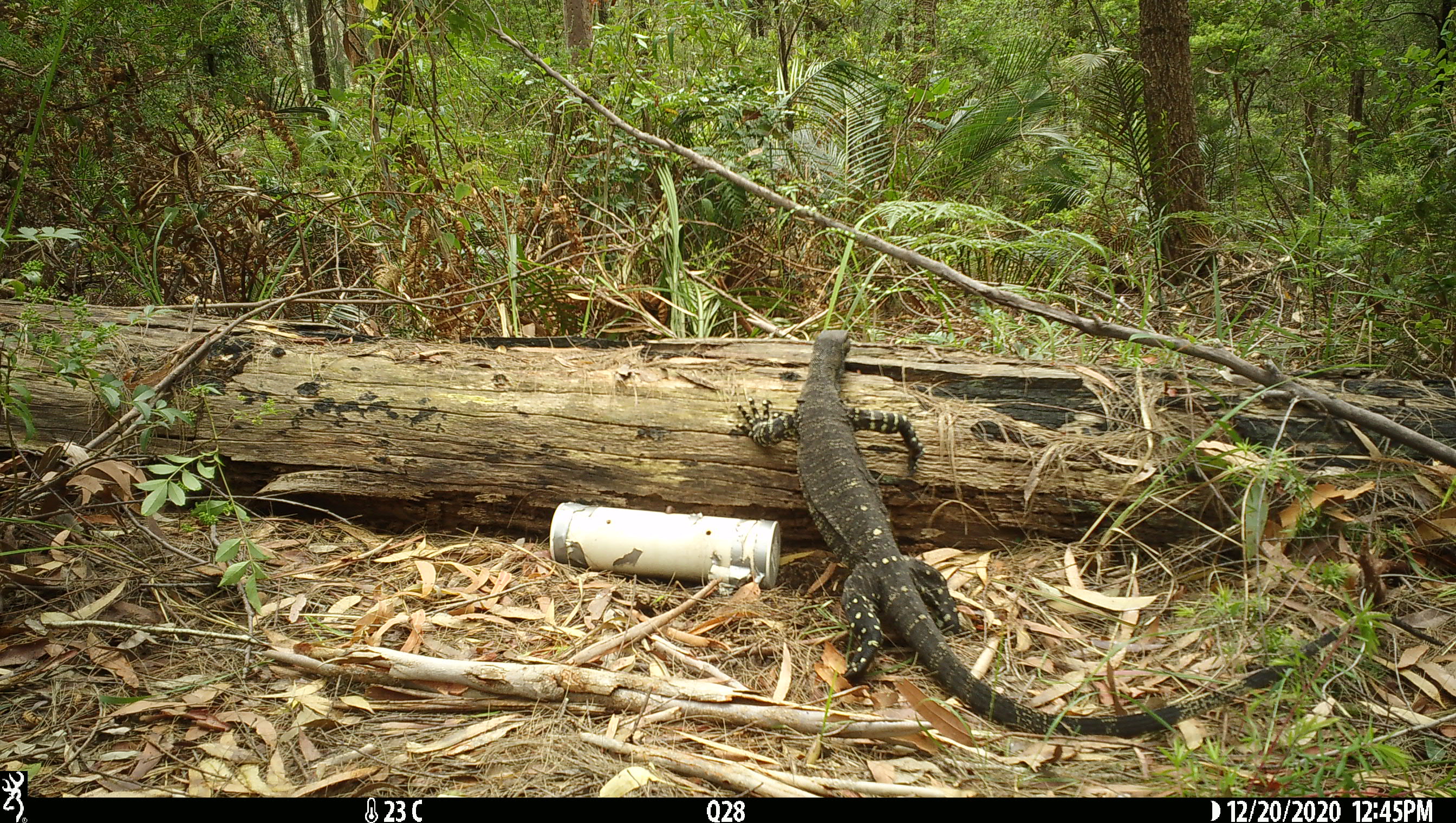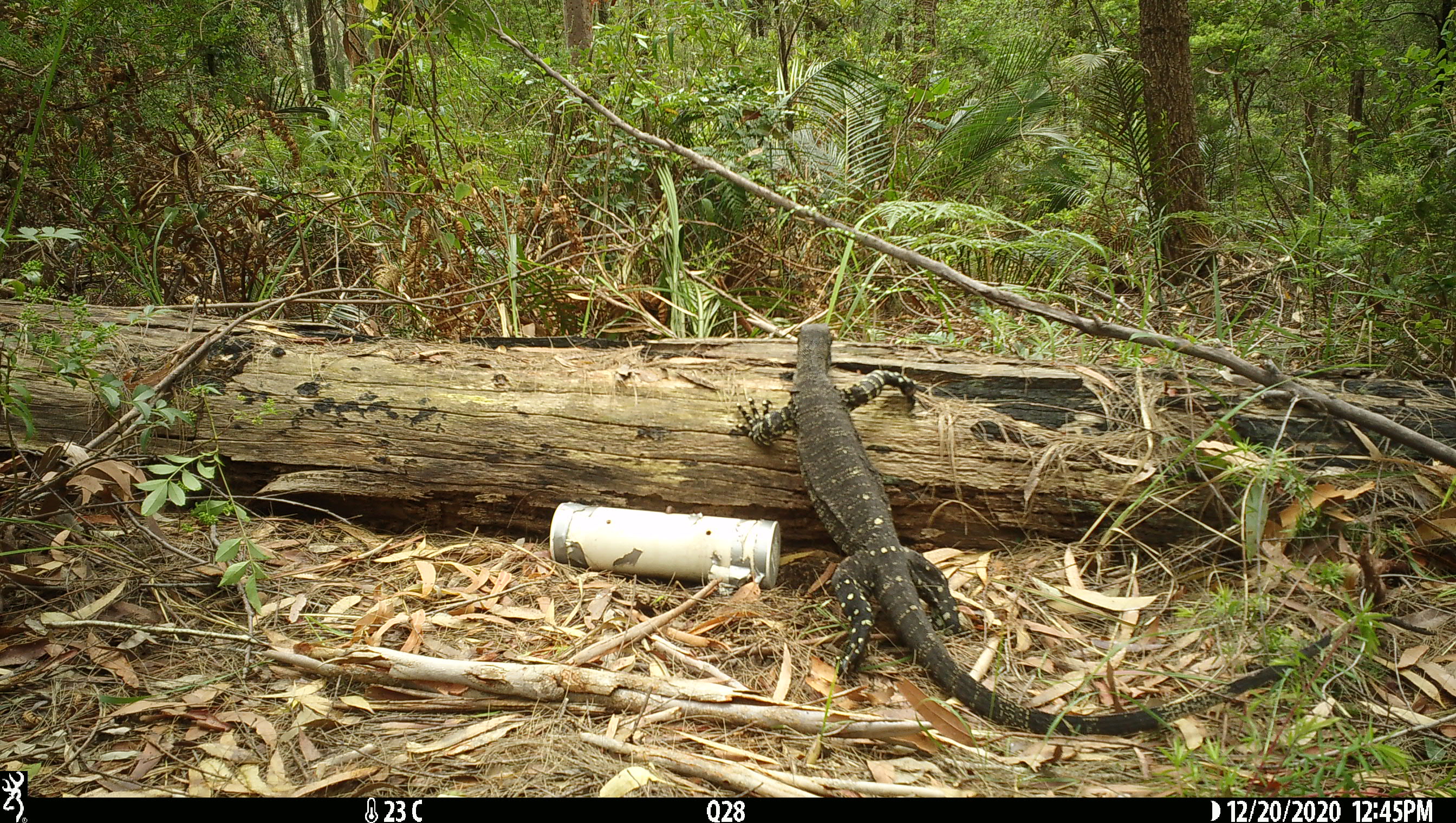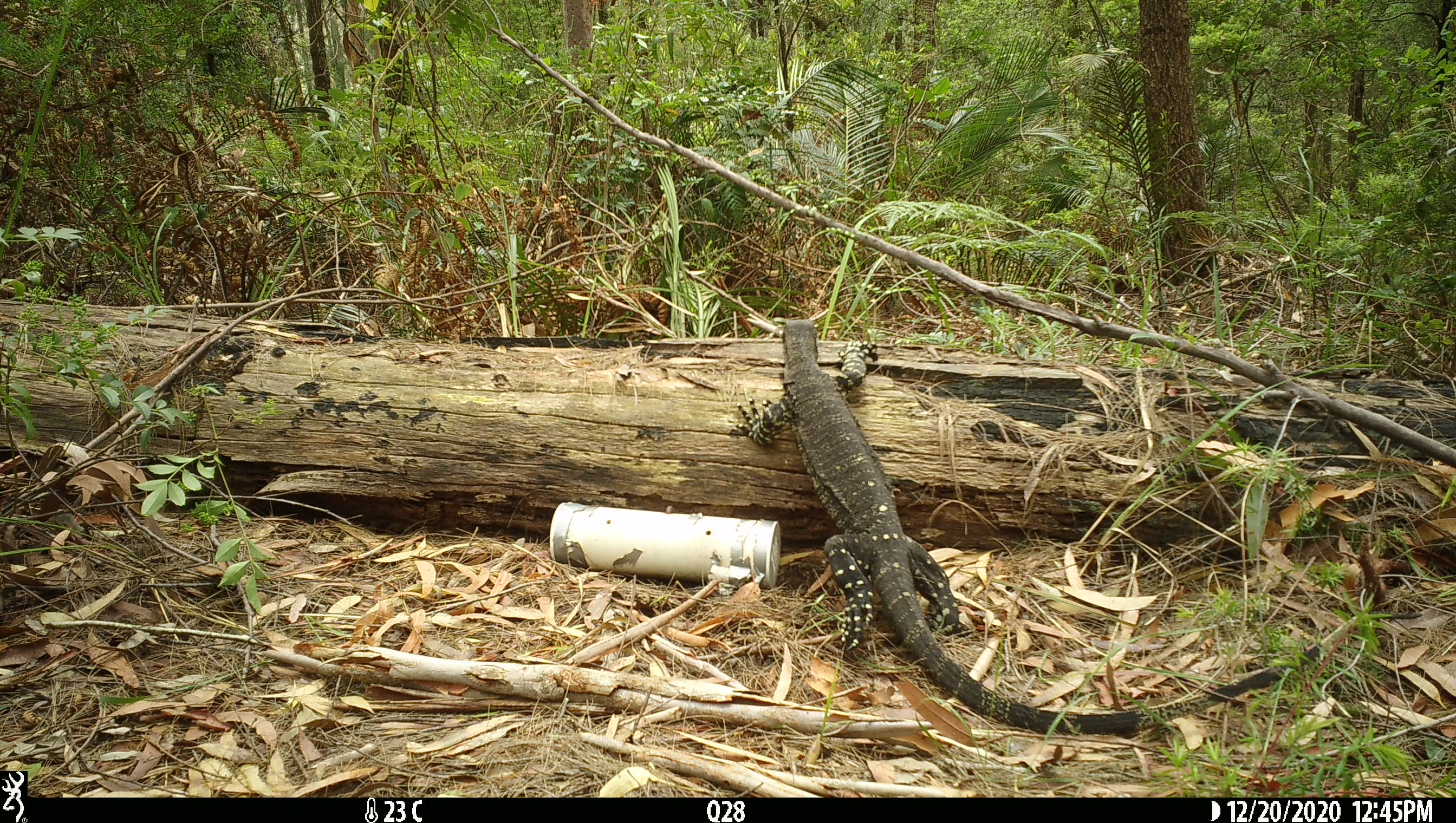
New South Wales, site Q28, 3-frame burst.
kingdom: Animalia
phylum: Chordata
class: Reptilia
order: Squamata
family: Varanidae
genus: Varanus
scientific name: Varanus varius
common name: lace monitor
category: goanna